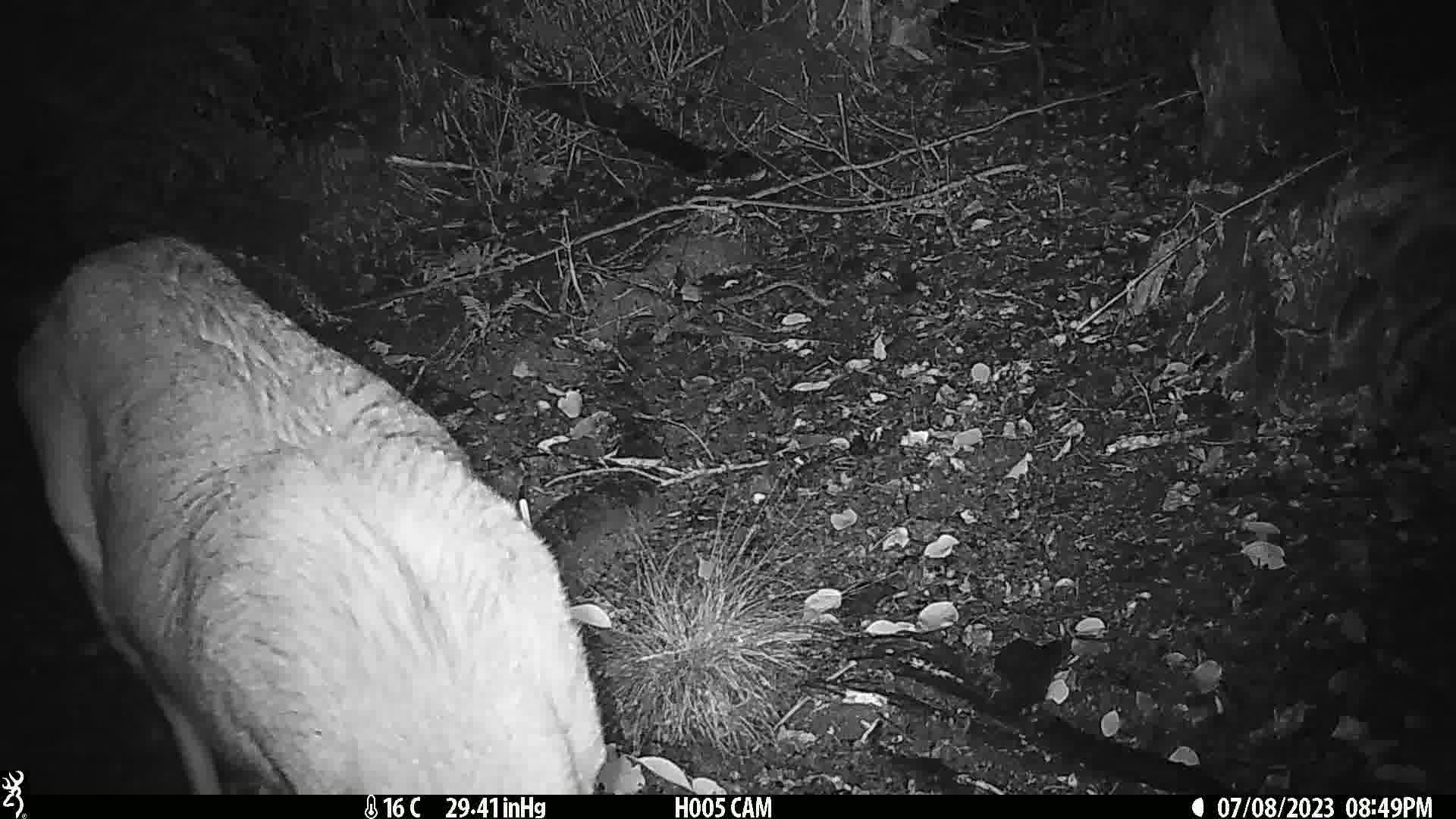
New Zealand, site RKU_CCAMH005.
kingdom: Animalia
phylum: Chordata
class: Mammalia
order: Artiodactyla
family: Cervidae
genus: Odocoileus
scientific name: Odocoileus virginianus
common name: white-tailed deer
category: white tailed deer